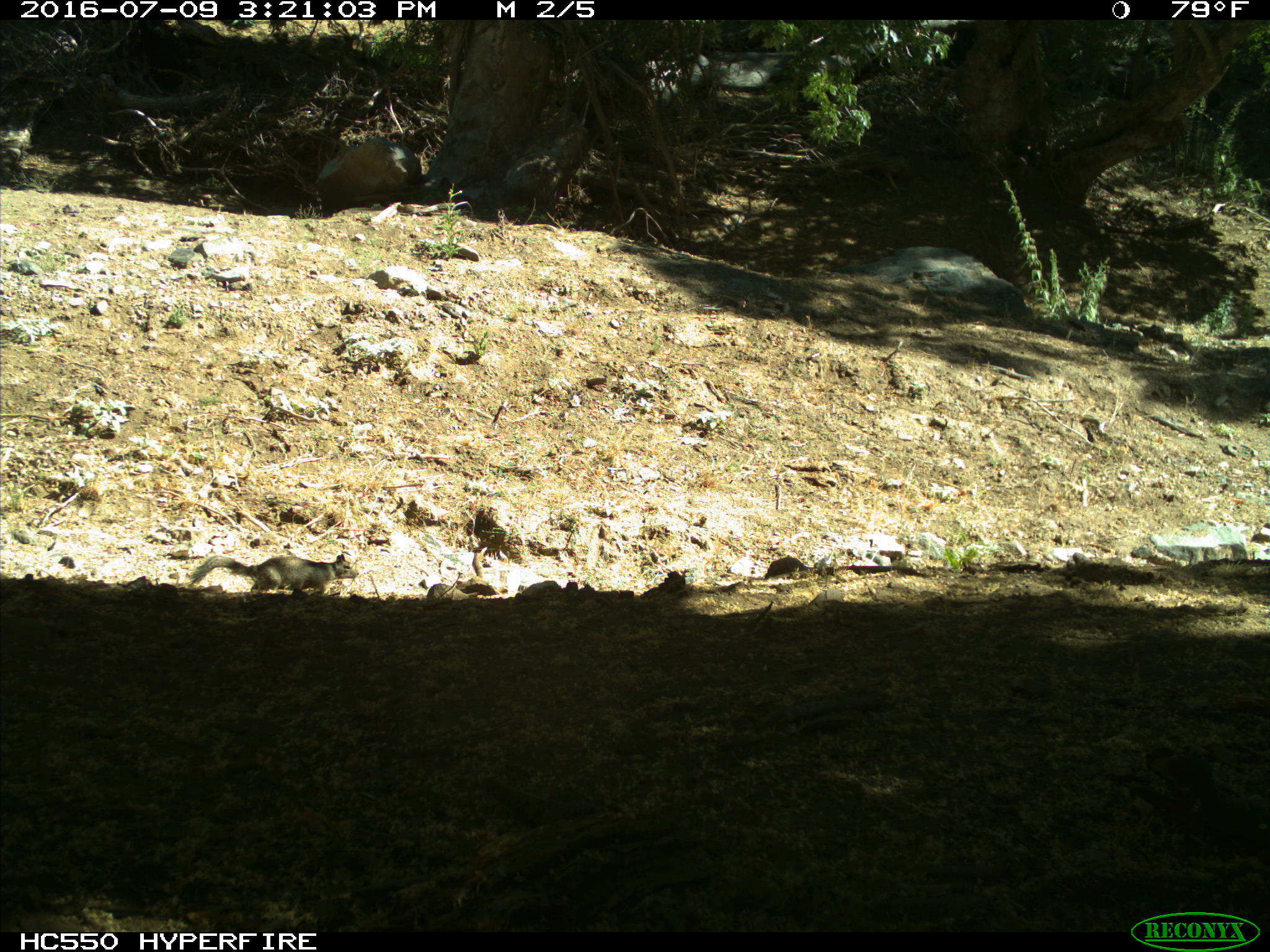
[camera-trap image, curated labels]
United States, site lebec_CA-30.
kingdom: Animalia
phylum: Chordata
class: Mammalia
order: Rodentia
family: Sciuridae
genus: Otospermophilus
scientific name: Otospermophilus beecheyi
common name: california ground squirrel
Otospermophilus beecheyi (california ground squirrel).